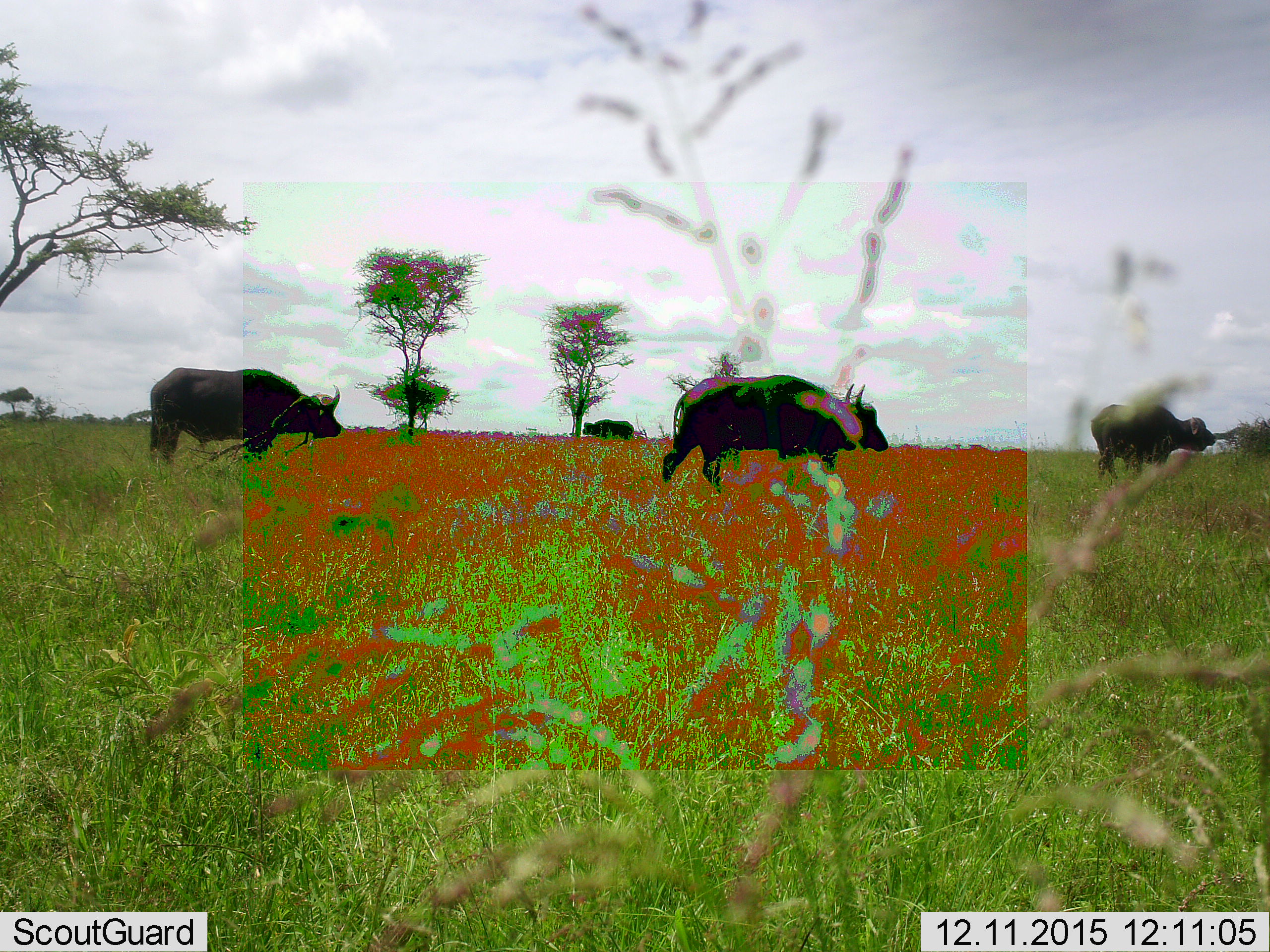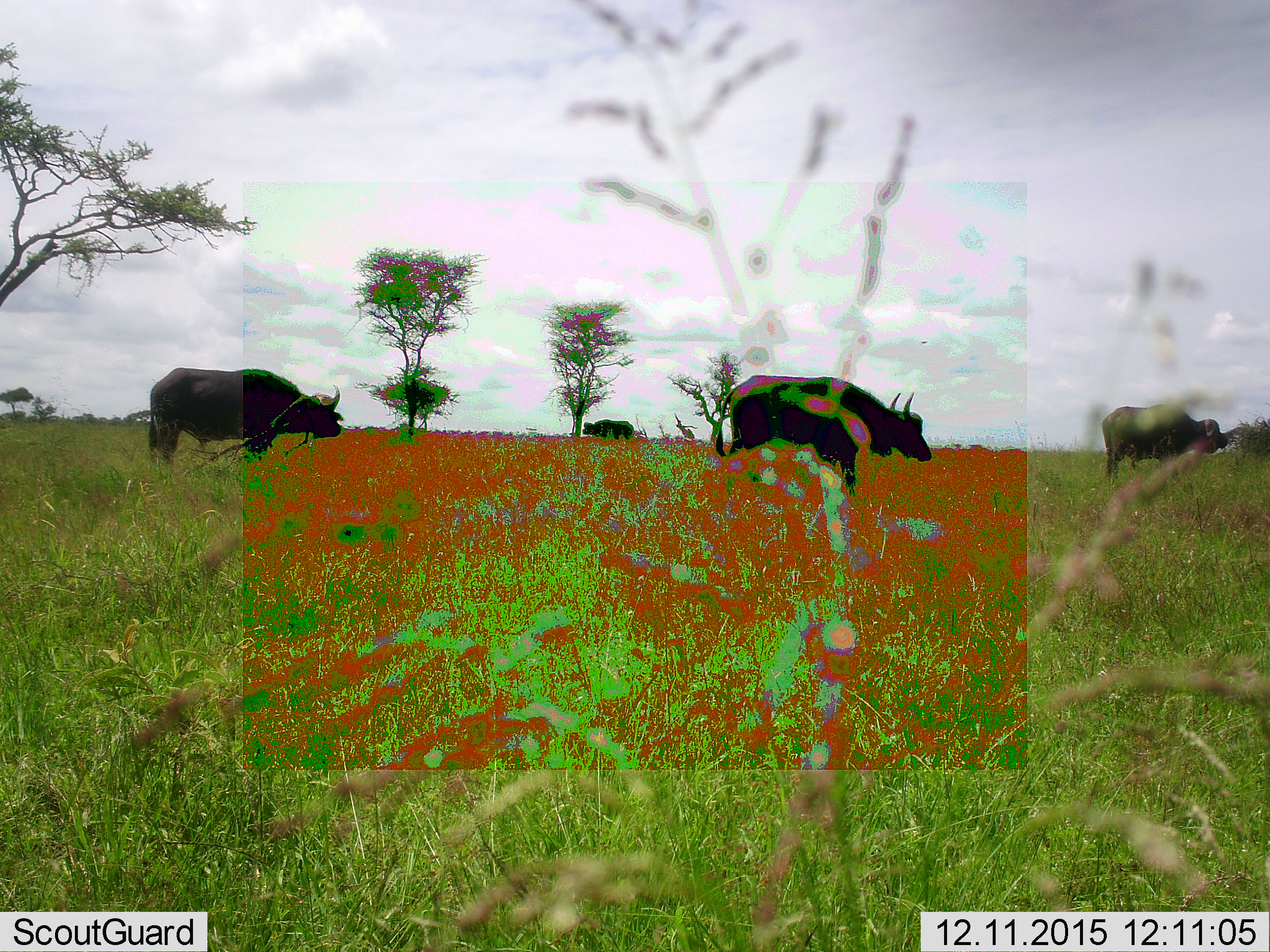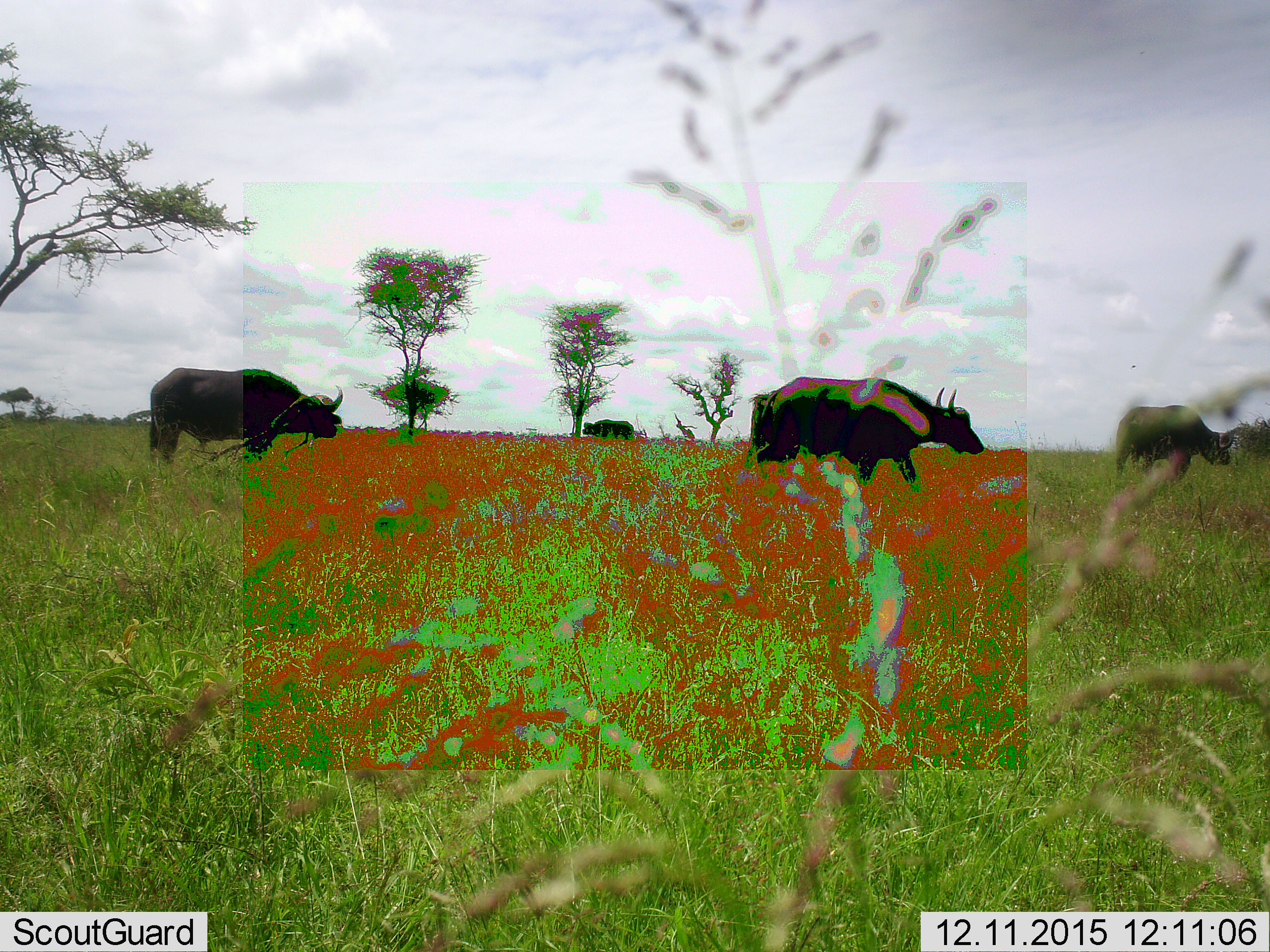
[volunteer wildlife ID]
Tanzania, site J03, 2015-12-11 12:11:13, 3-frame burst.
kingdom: Animalia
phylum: Chordata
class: Mammalia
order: Artiodactyla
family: Bovidae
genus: Syncerus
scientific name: Syncerus caffer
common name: cape buffalo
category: buffalo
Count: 4.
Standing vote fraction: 60%.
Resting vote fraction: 10%.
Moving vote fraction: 80%.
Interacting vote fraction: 10%.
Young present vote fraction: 0%.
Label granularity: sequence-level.